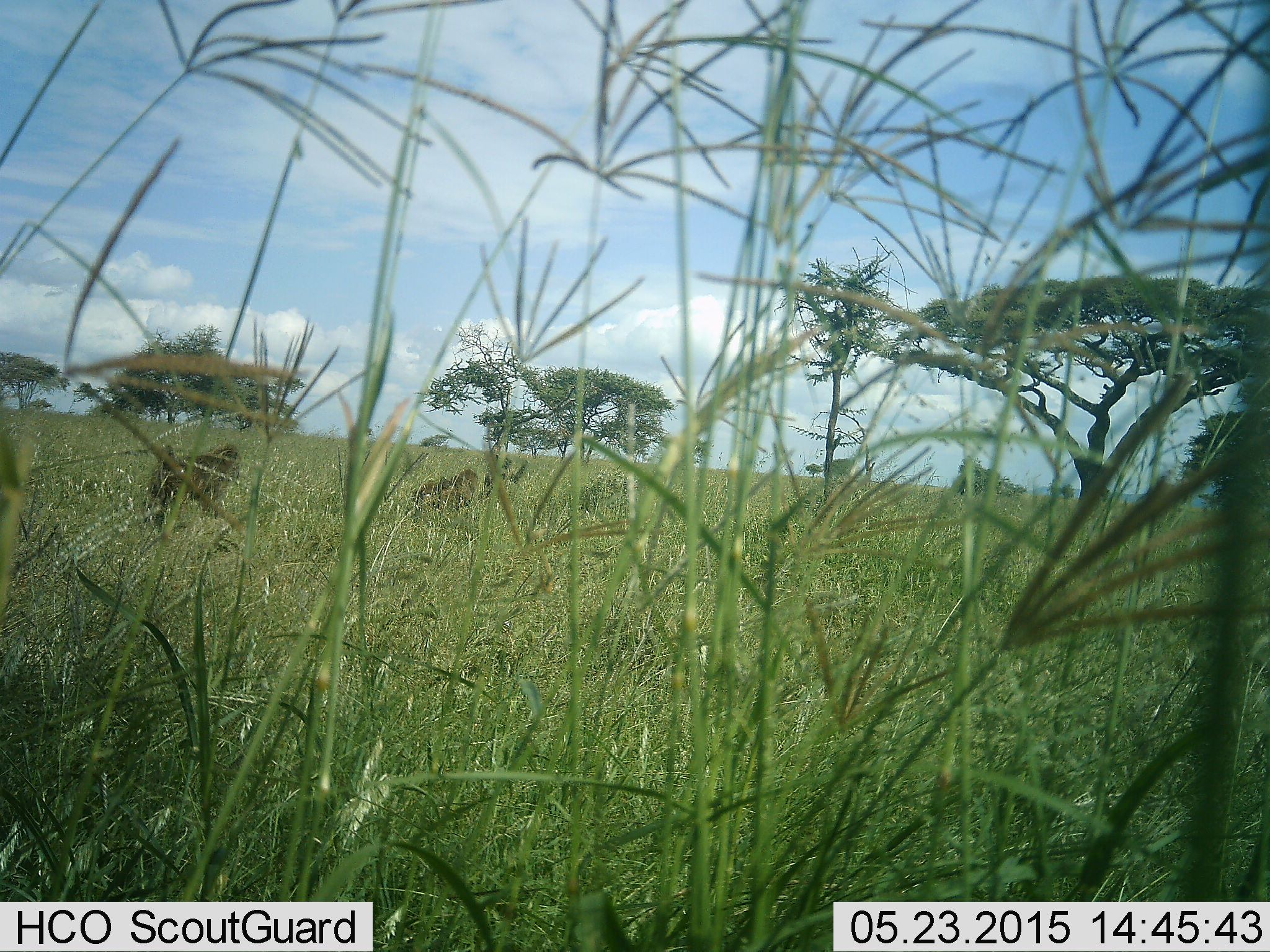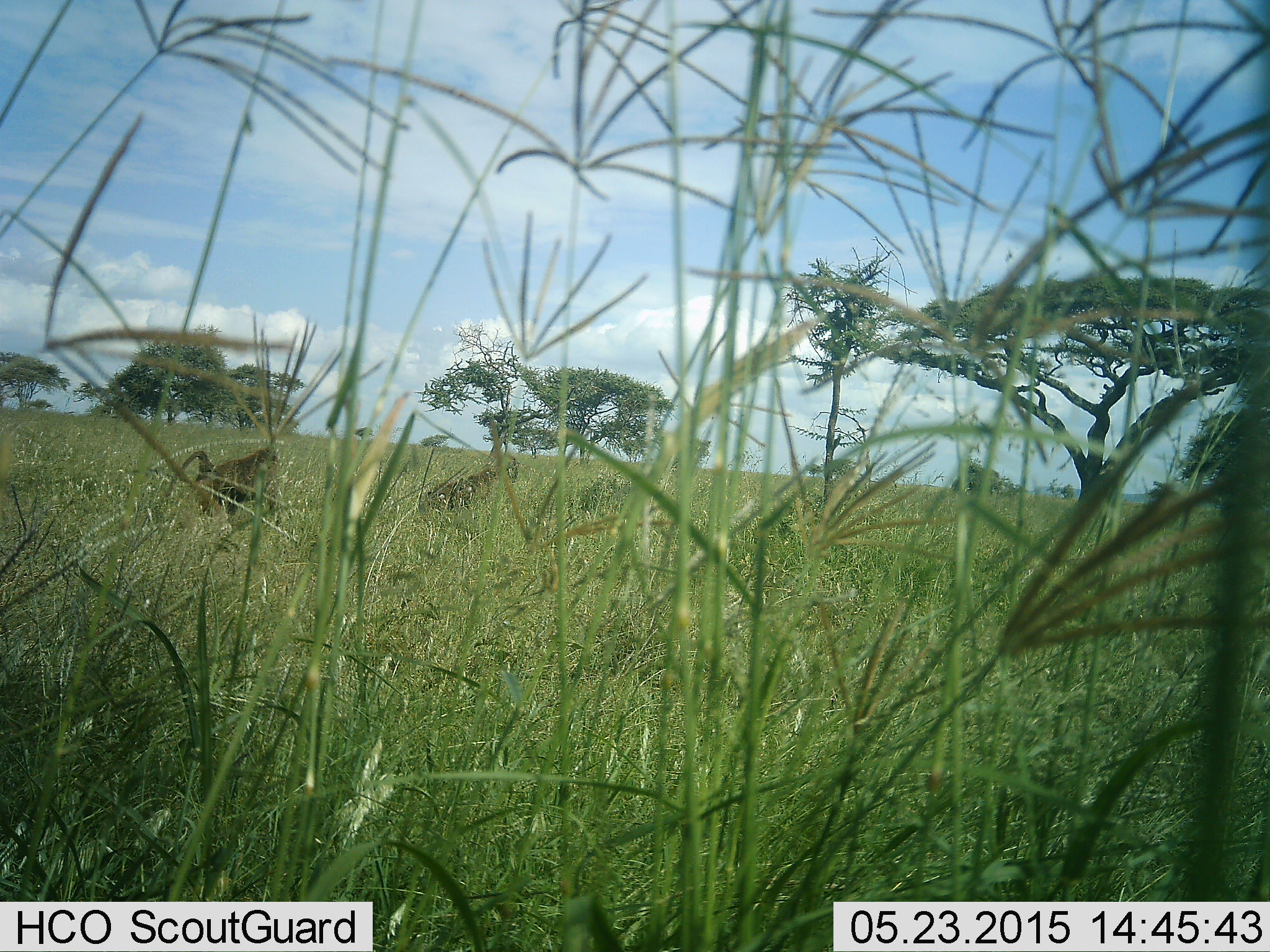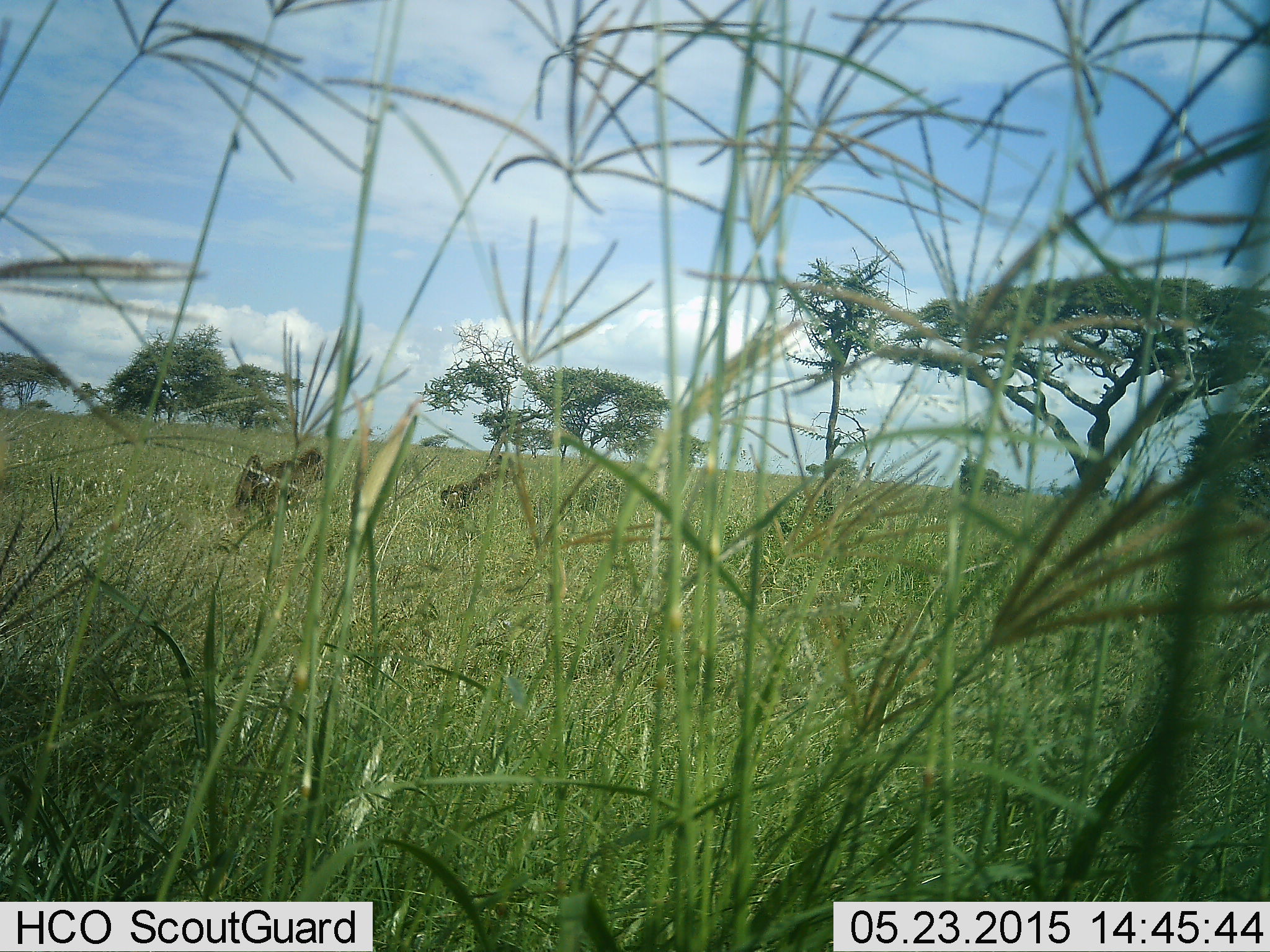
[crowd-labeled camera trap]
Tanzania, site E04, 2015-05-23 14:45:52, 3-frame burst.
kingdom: Animalia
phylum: Chordata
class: Mammalia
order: Primates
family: Cercopithecidae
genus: Papio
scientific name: Papio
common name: baboon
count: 2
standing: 0%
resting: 0%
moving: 100%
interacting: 0%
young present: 0%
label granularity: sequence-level